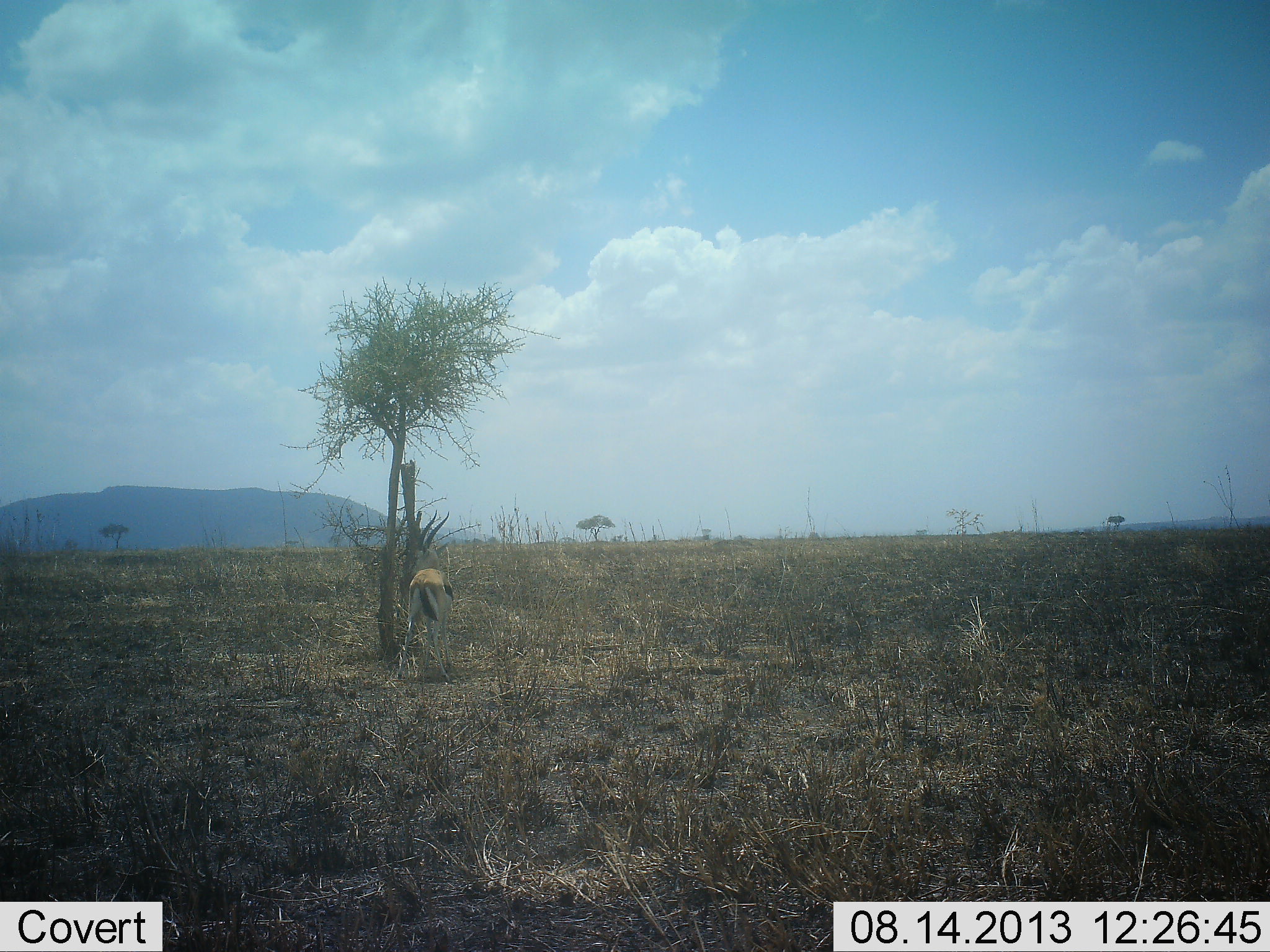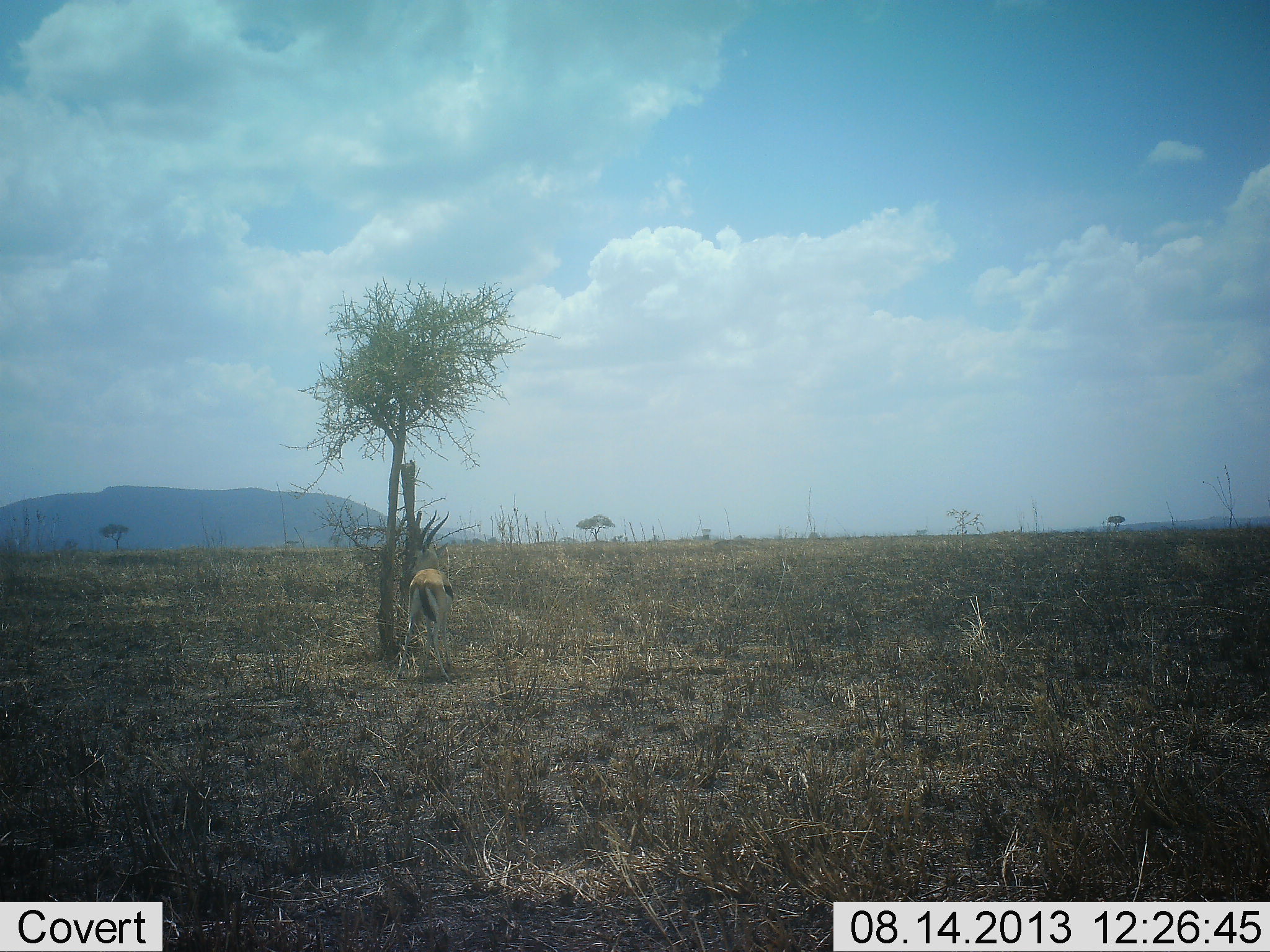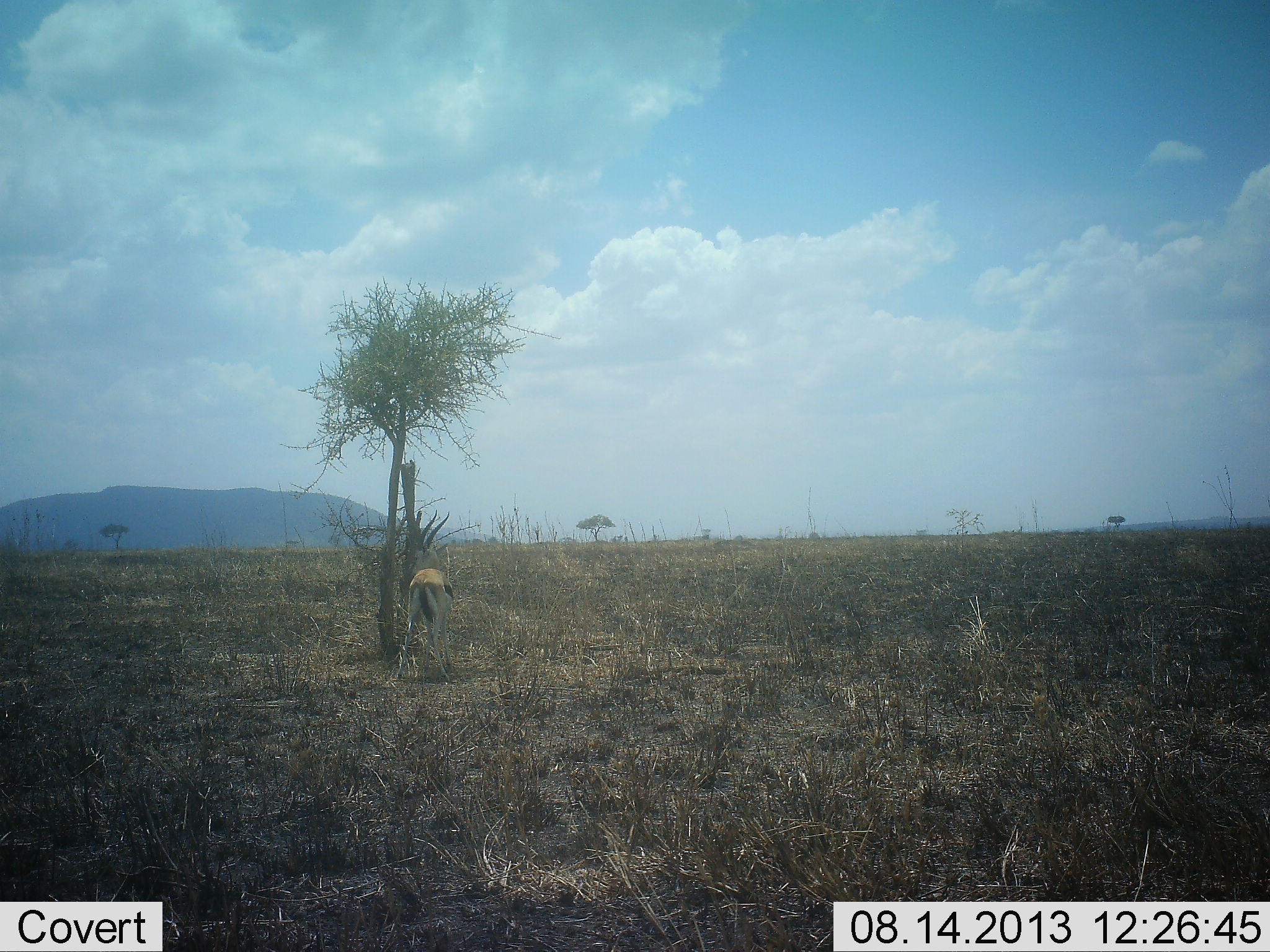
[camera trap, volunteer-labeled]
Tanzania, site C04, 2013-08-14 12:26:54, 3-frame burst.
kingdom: Animalia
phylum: Chordata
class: Mammalia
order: Artiodactyla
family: Bovidae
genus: Eudorcas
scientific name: Eudorcas thomsonii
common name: thomson's gazelle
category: gazellethomsons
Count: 1.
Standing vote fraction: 55%.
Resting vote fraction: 0%.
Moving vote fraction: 0%.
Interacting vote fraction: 0%.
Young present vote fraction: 0%.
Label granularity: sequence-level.